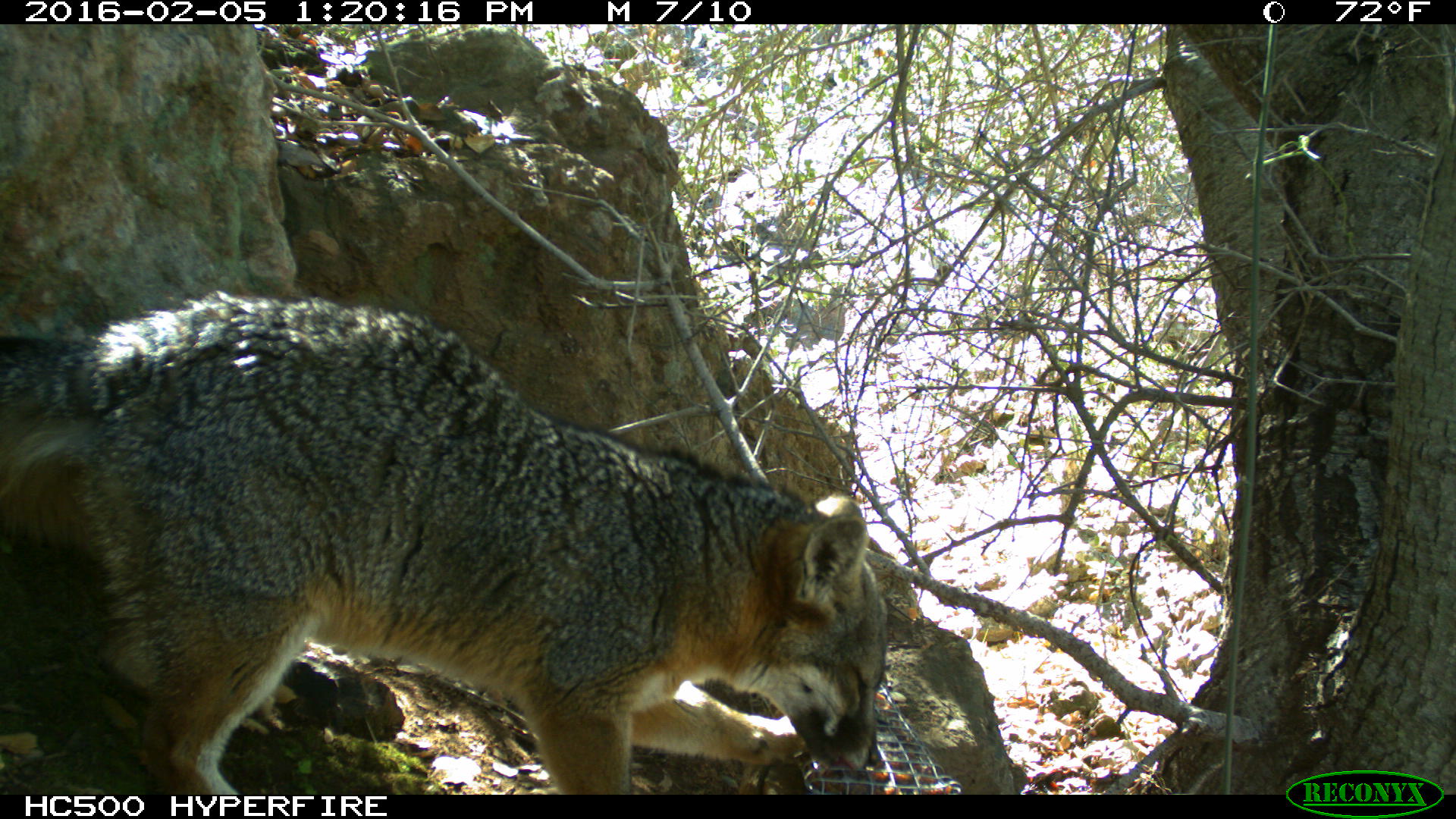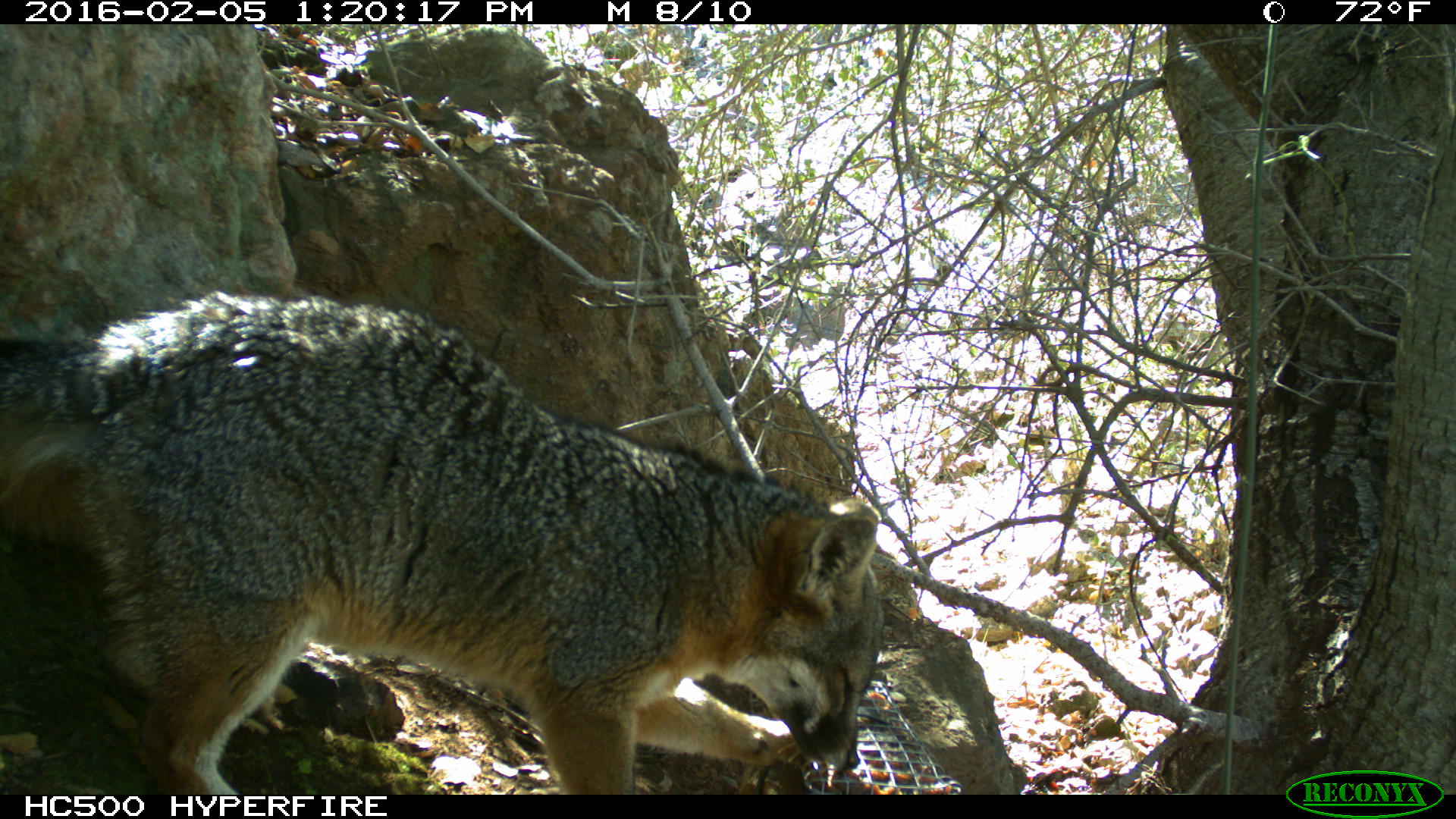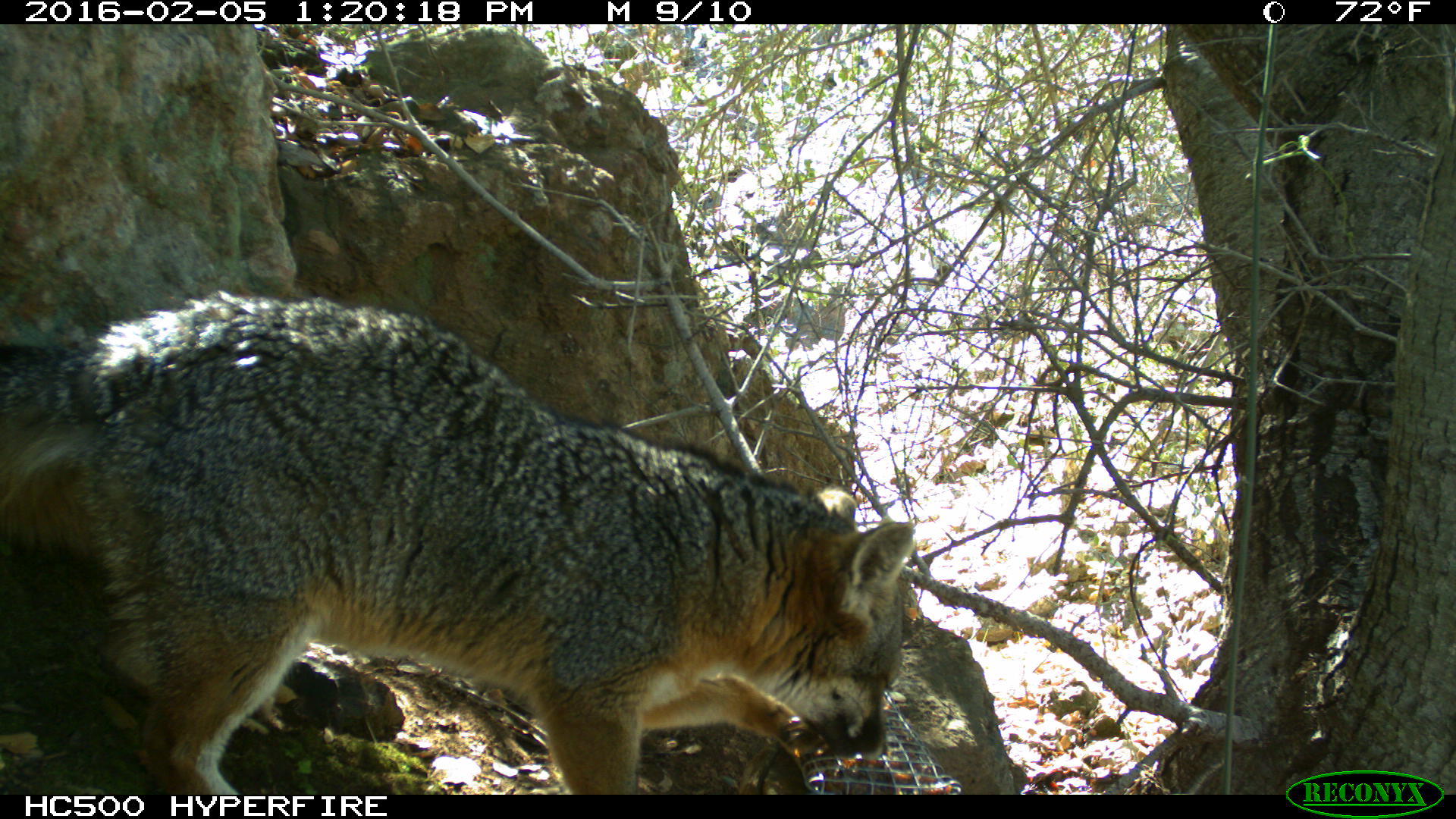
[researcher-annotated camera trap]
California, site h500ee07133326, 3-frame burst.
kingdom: Animalia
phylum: Chordata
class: Mammalia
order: Carnivora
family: Canidae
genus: Urocyon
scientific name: Urocyon littoralis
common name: island fox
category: fox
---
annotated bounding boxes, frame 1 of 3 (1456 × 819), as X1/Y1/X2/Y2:
fox: 0/284/890/794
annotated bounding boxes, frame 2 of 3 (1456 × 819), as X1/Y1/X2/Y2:
fox: 0/290/884/795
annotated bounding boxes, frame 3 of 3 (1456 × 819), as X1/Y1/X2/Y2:
fox: 0/291/916/795